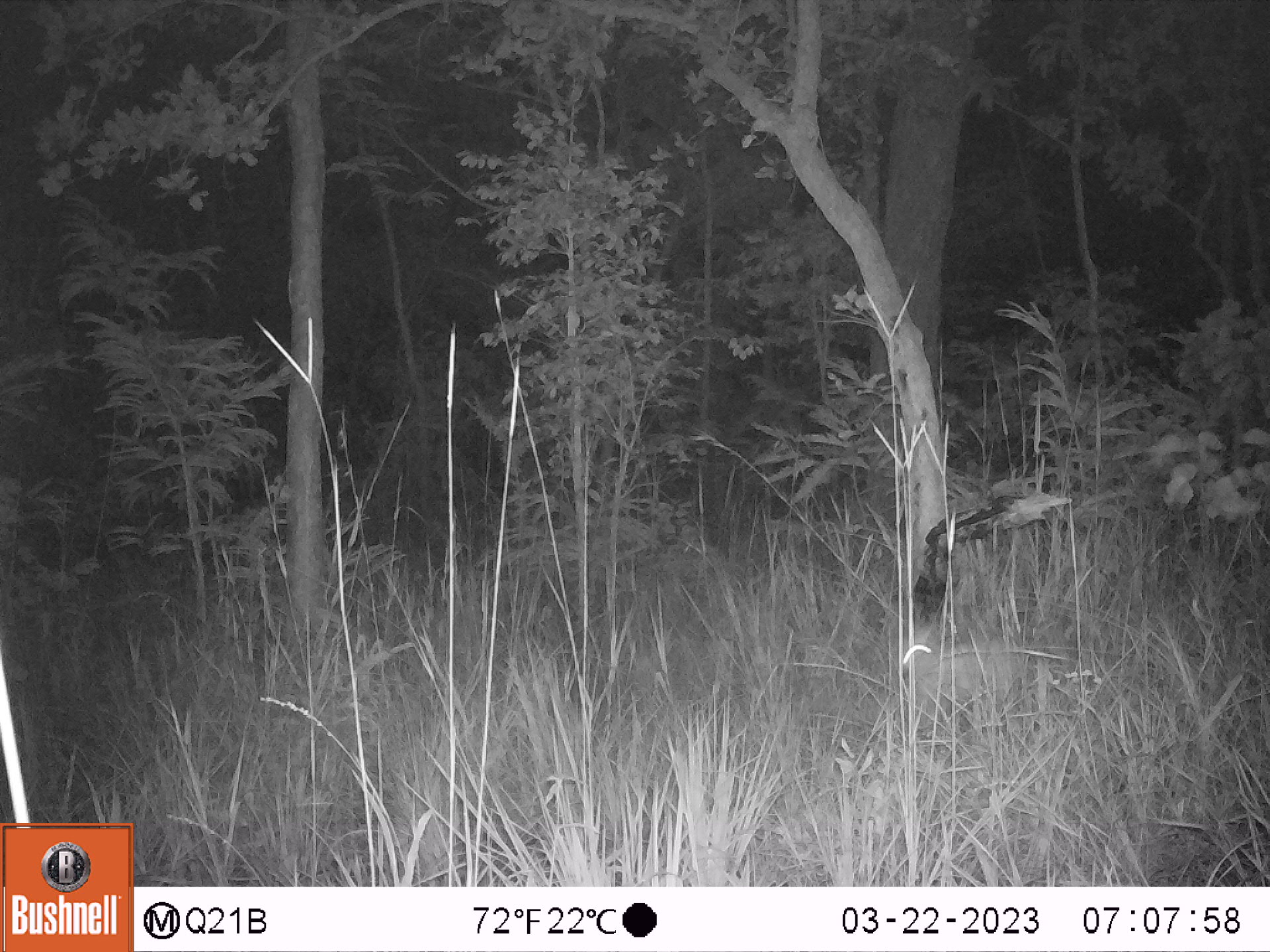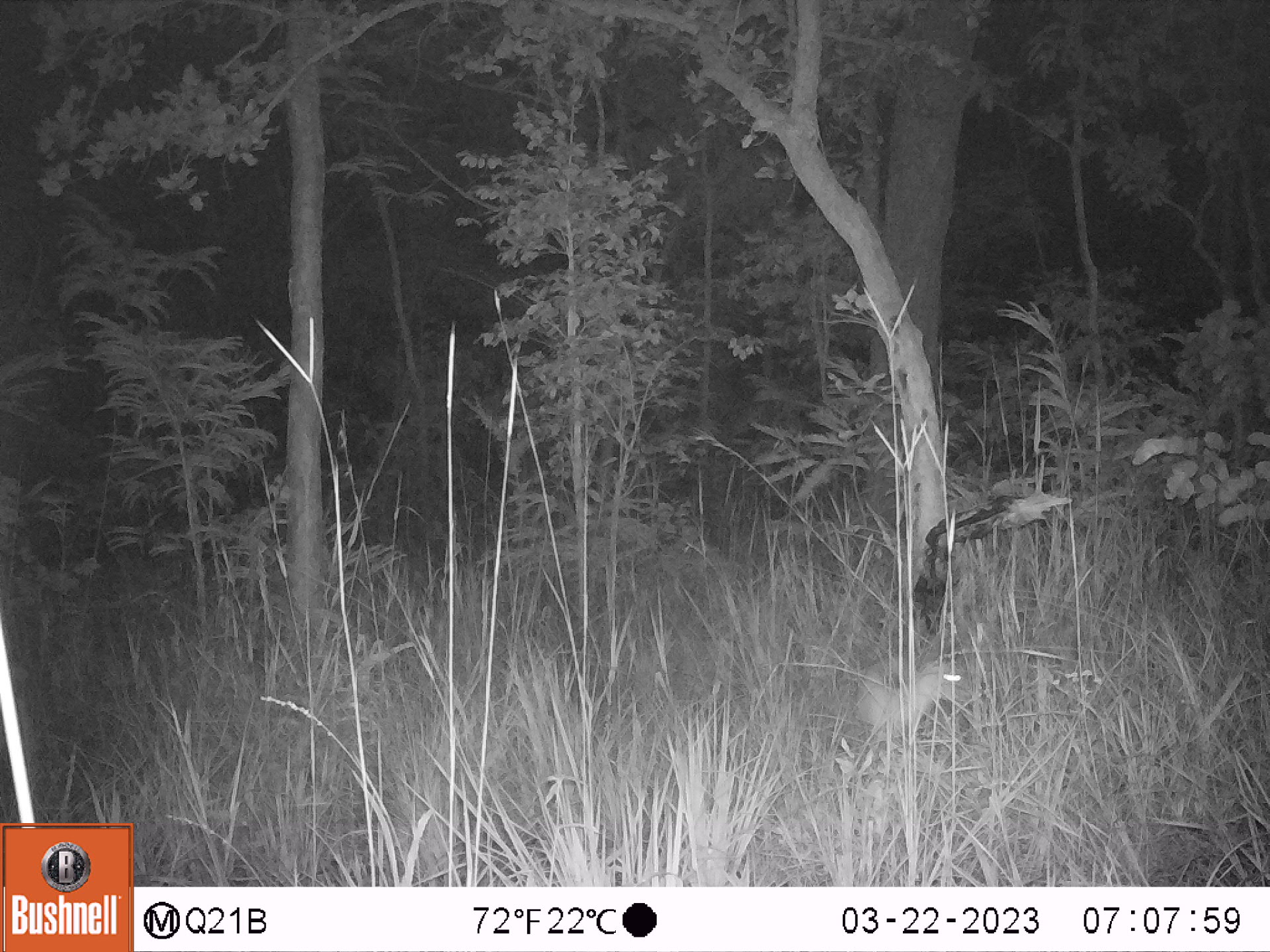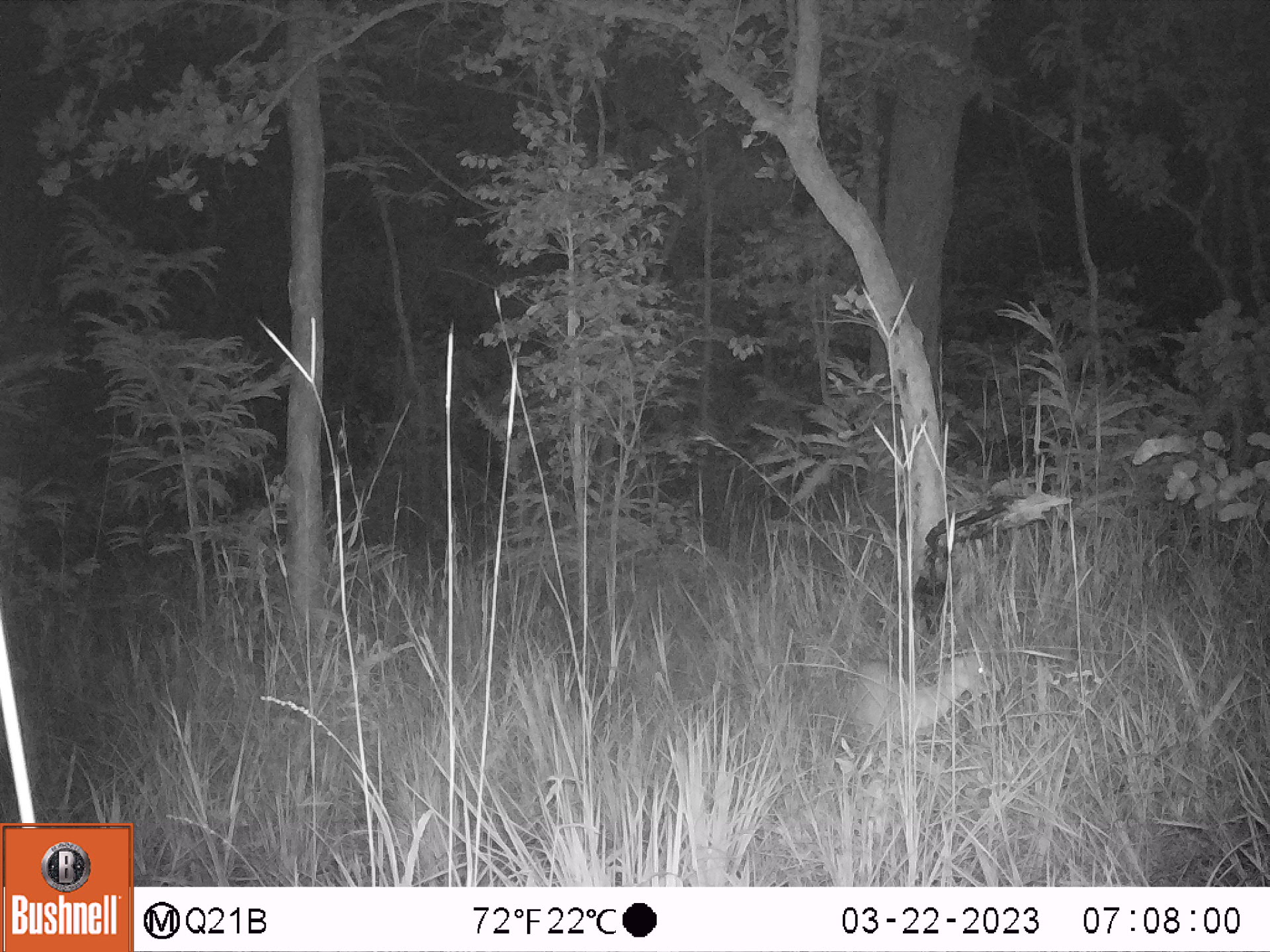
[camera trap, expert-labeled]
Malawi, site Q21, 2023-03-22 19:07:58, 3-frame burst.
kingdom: Animalia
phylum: Chordata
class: Mammalia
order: Artiodactyla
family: Bovidae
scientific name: Antilopinae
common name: small antelope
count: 1